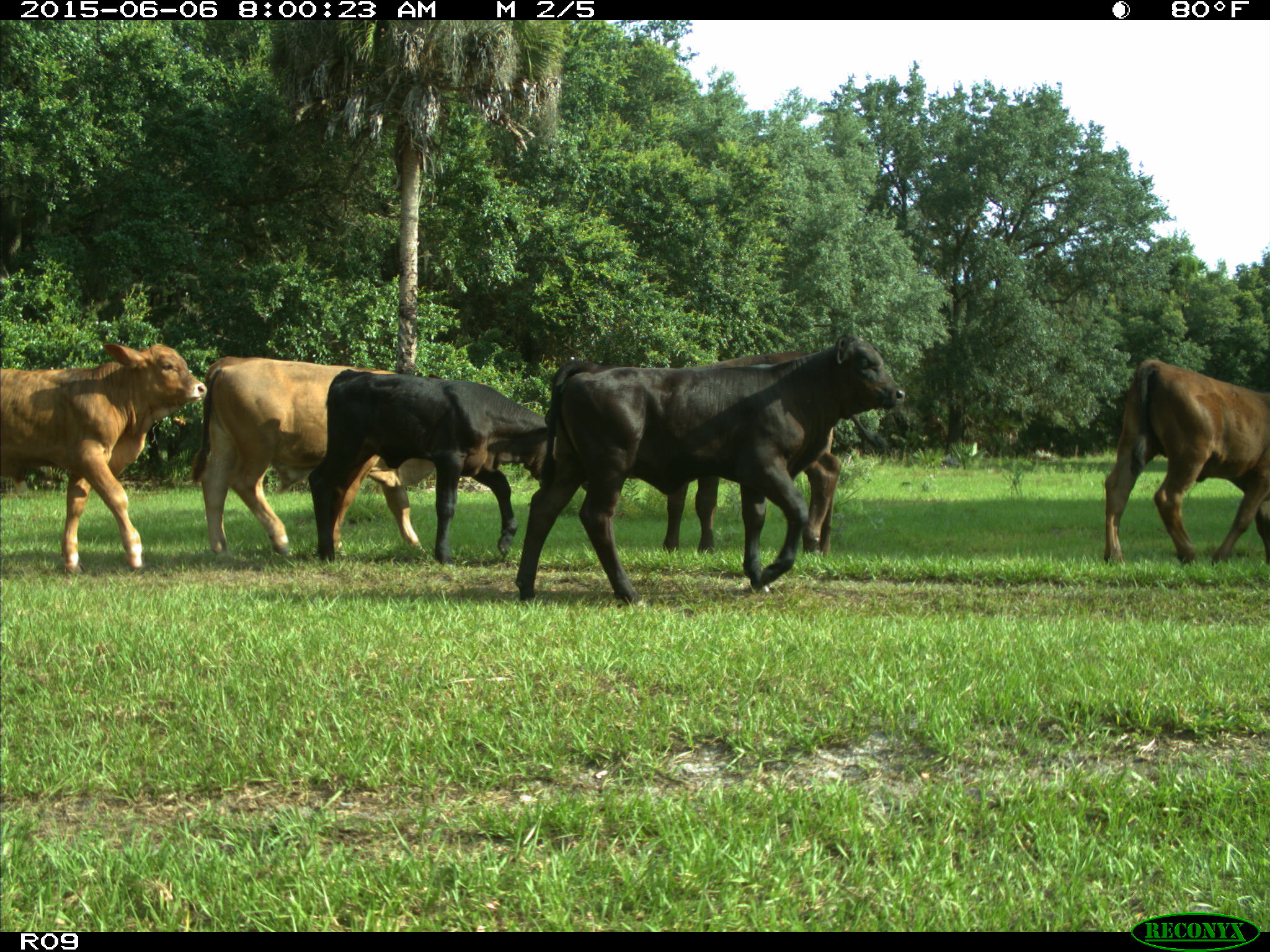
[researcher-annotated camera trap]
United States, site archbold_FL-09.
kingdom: Animalia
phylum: Chordata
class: Mammalia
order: Artiodactyla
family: Bovidae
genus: Bos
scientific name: Bos taurus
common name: domestic cow